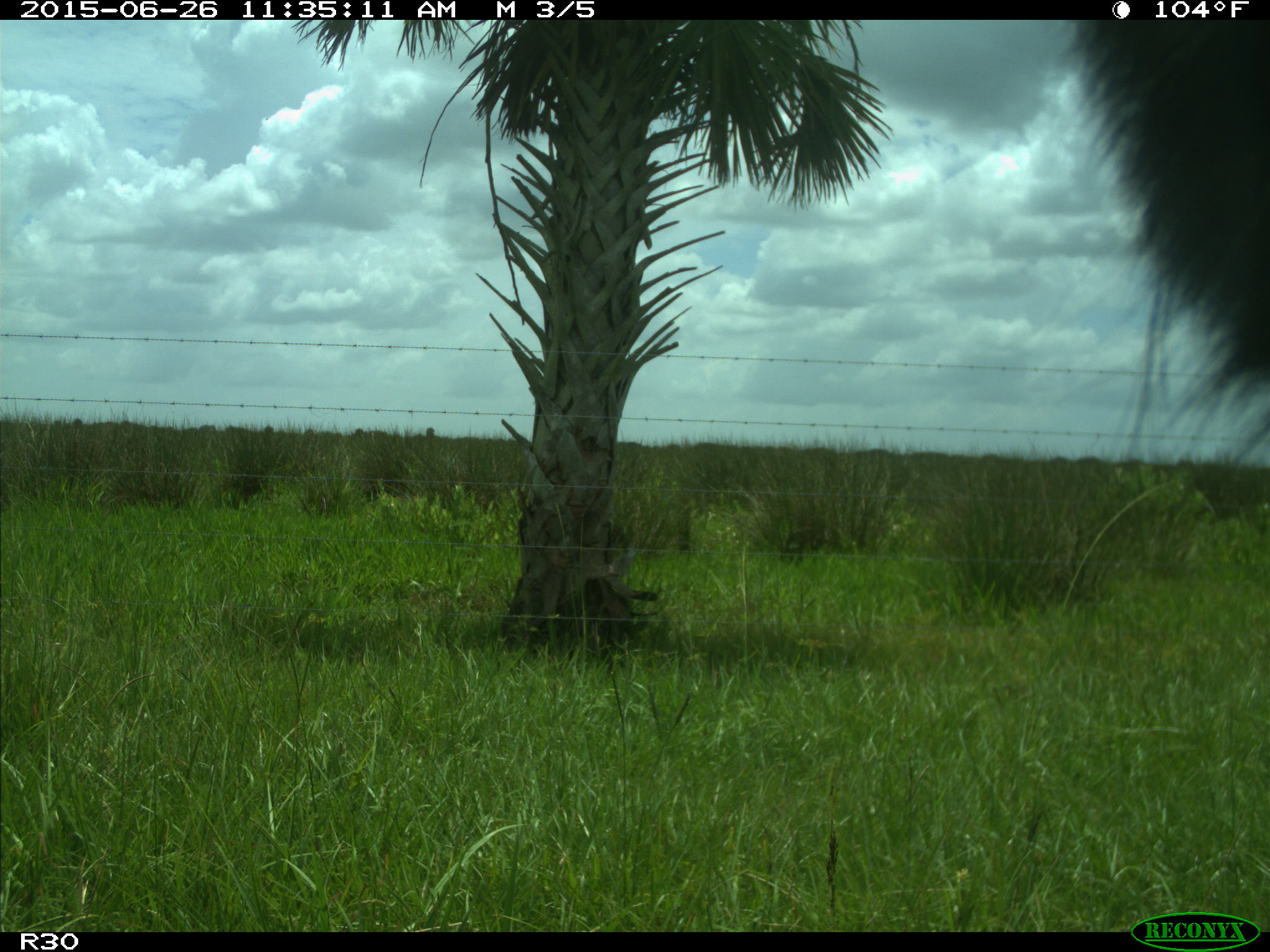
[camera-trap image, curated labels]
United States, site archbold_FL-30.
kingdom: Animalia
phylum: Chordata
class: Mammalia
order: Artiodactyla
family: Bovidae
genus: Bos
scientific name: Bos taurus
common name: domestic cow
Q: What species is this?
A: Bos taurus (domestic cow).